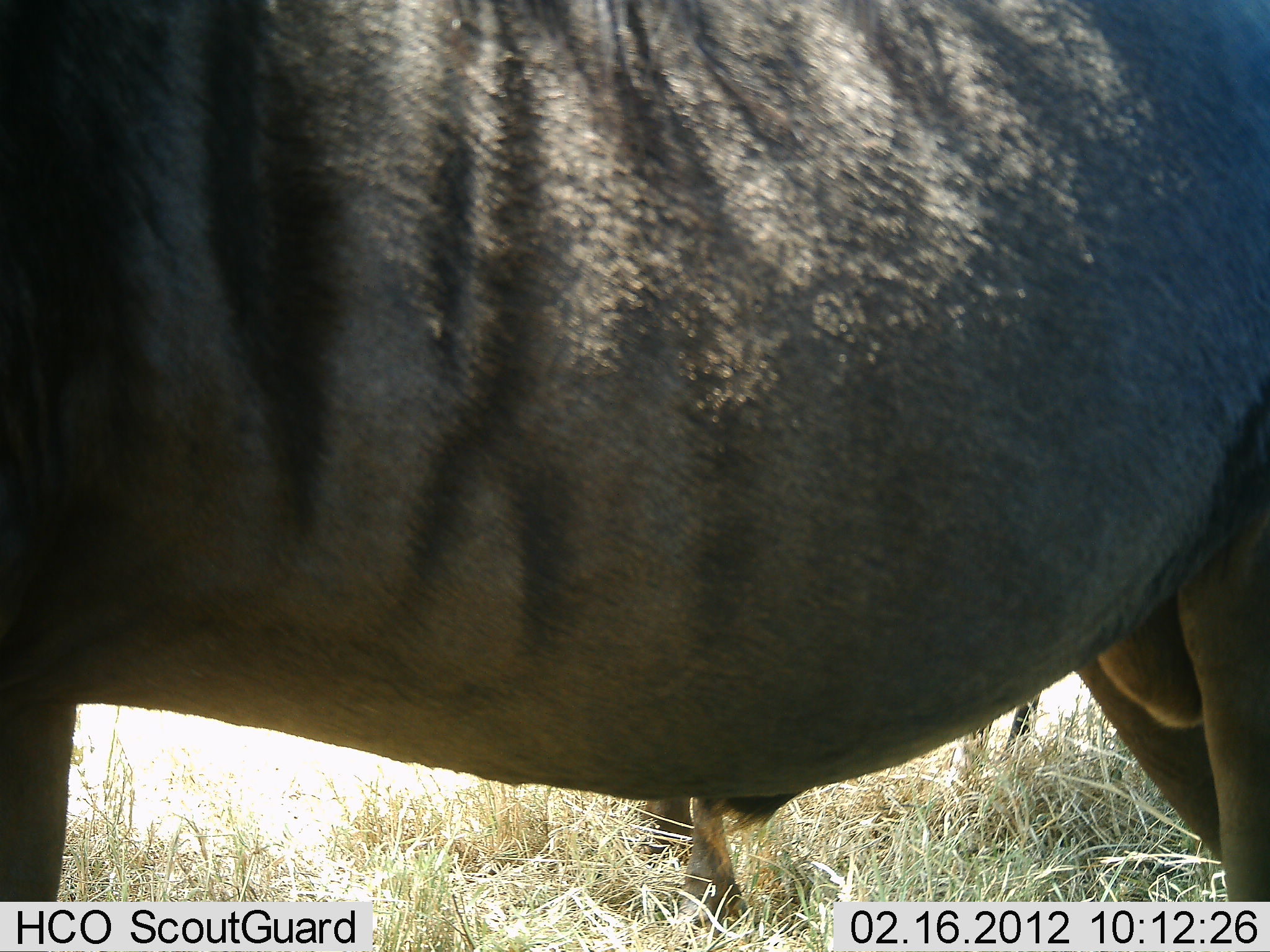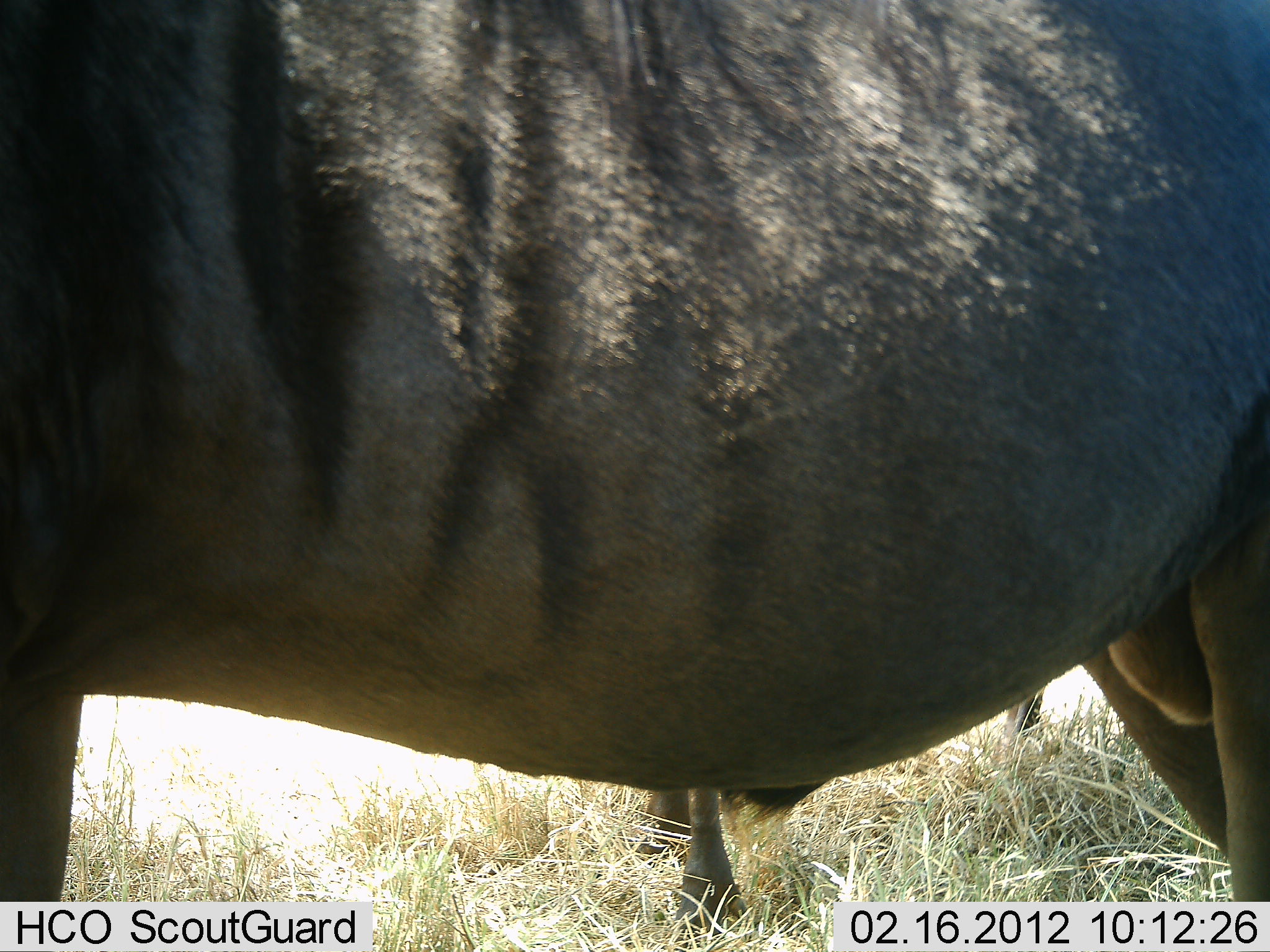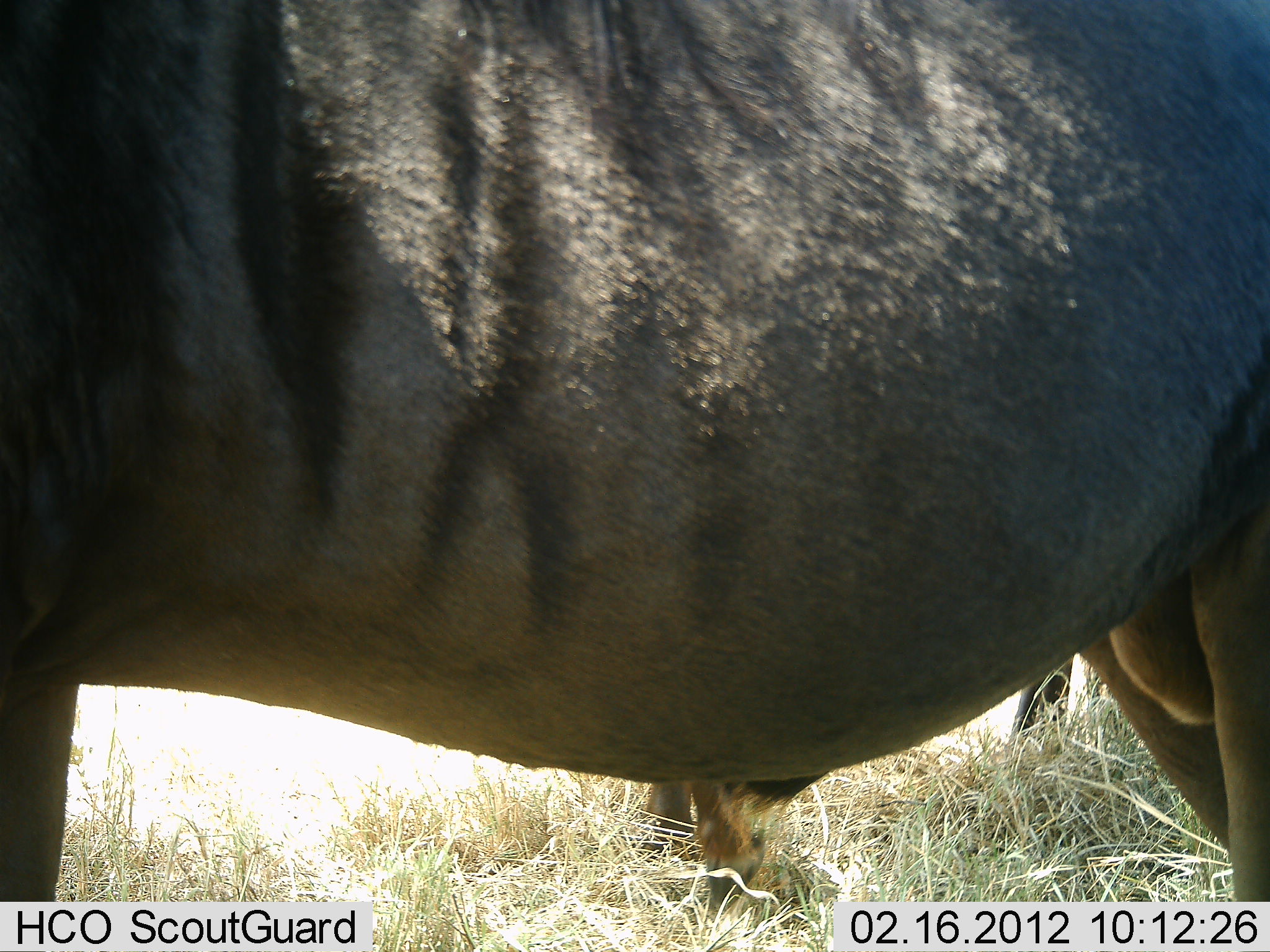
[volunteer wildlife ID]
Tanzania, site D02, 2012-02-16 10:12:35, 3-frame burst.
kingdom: Animalia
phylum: Chordata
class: Mammalia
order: Artiodactyla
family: Bovidae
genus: Connochaetes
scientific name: Connochaetes taurinus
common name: blue wildebeest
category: wildebeest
Wildebeest (blue wildebeest) (Connochaetes taurinus), count 2. Behavior (volunteer vote fractions): standing 100%, resting 0%, moving 0%, interacting 0%. Young present (vote fraction): 7%. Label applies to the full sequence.